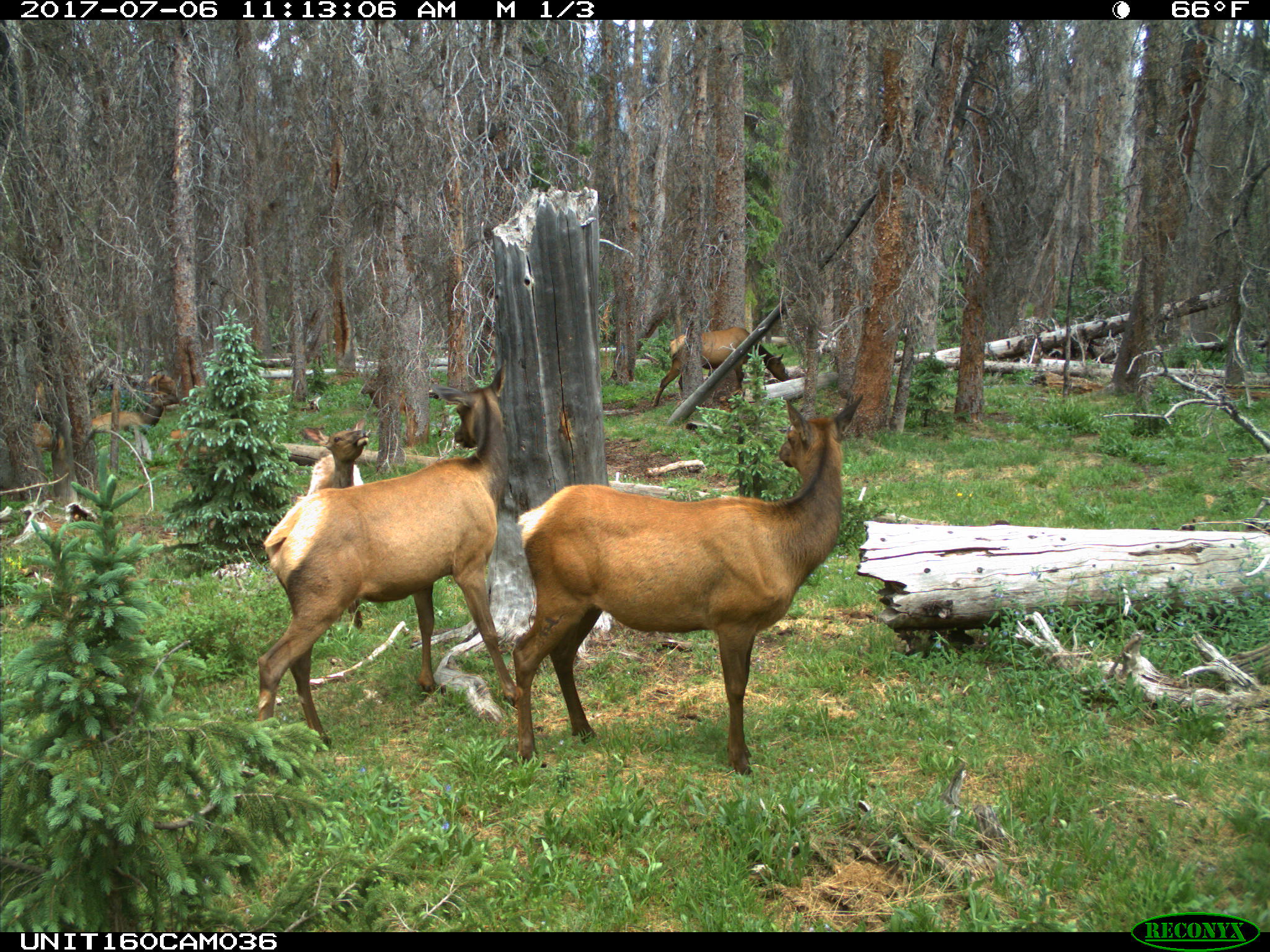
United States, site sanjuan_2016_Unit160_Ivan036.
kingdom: Animalia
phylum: Chordata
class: Mammalia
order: Artiodactyla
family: Cervidae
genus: Cervus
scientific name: Cervus elaphus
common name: red deer